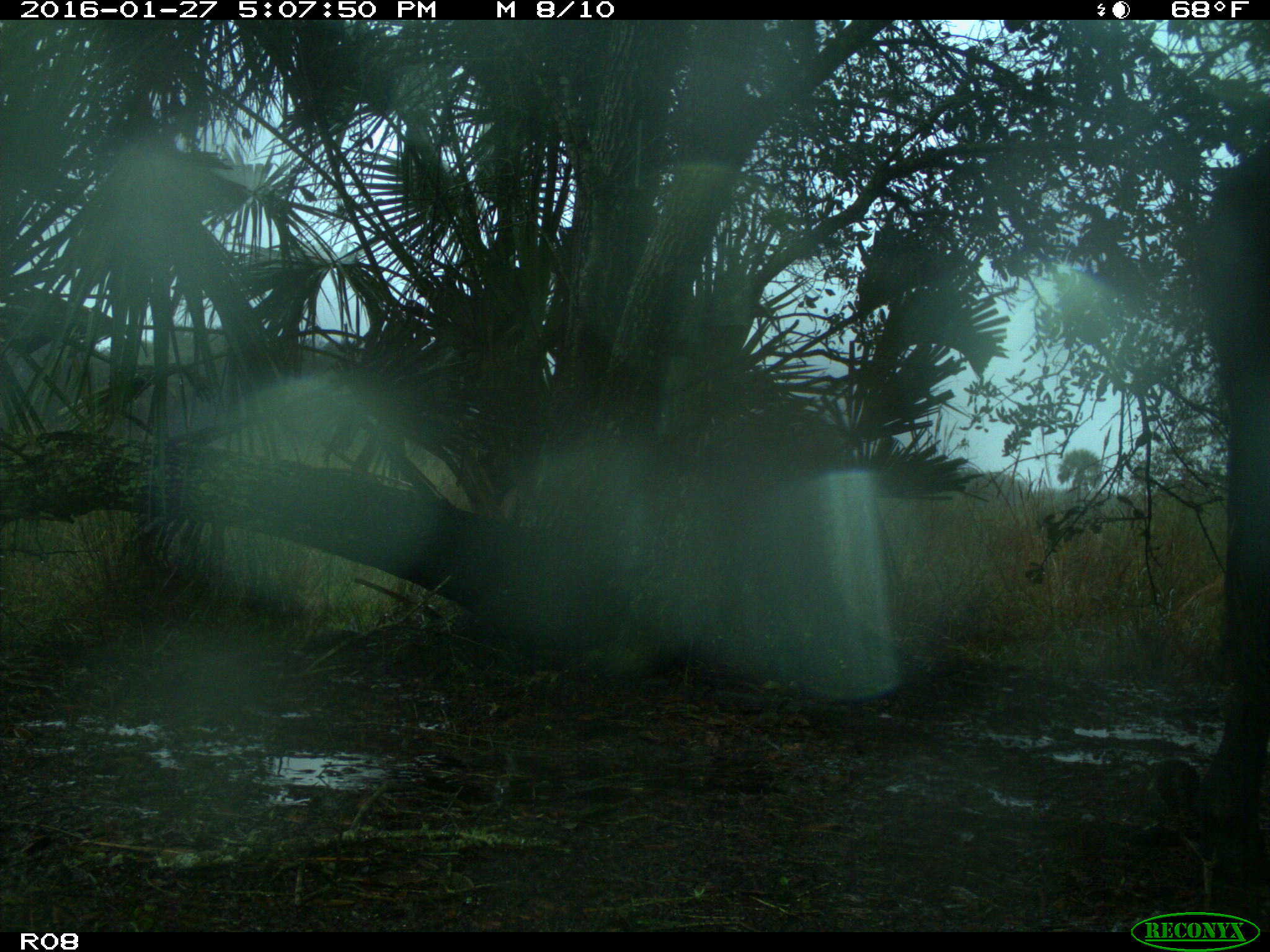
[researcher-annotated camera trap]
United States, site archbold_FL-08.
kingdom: Animalia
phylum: Chordata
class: Mammalia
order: Artiodactyla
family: Bovidae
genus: Bos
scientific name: Bos taurus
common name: domestic cow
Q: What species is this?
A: Bos taurus (domestic cow).